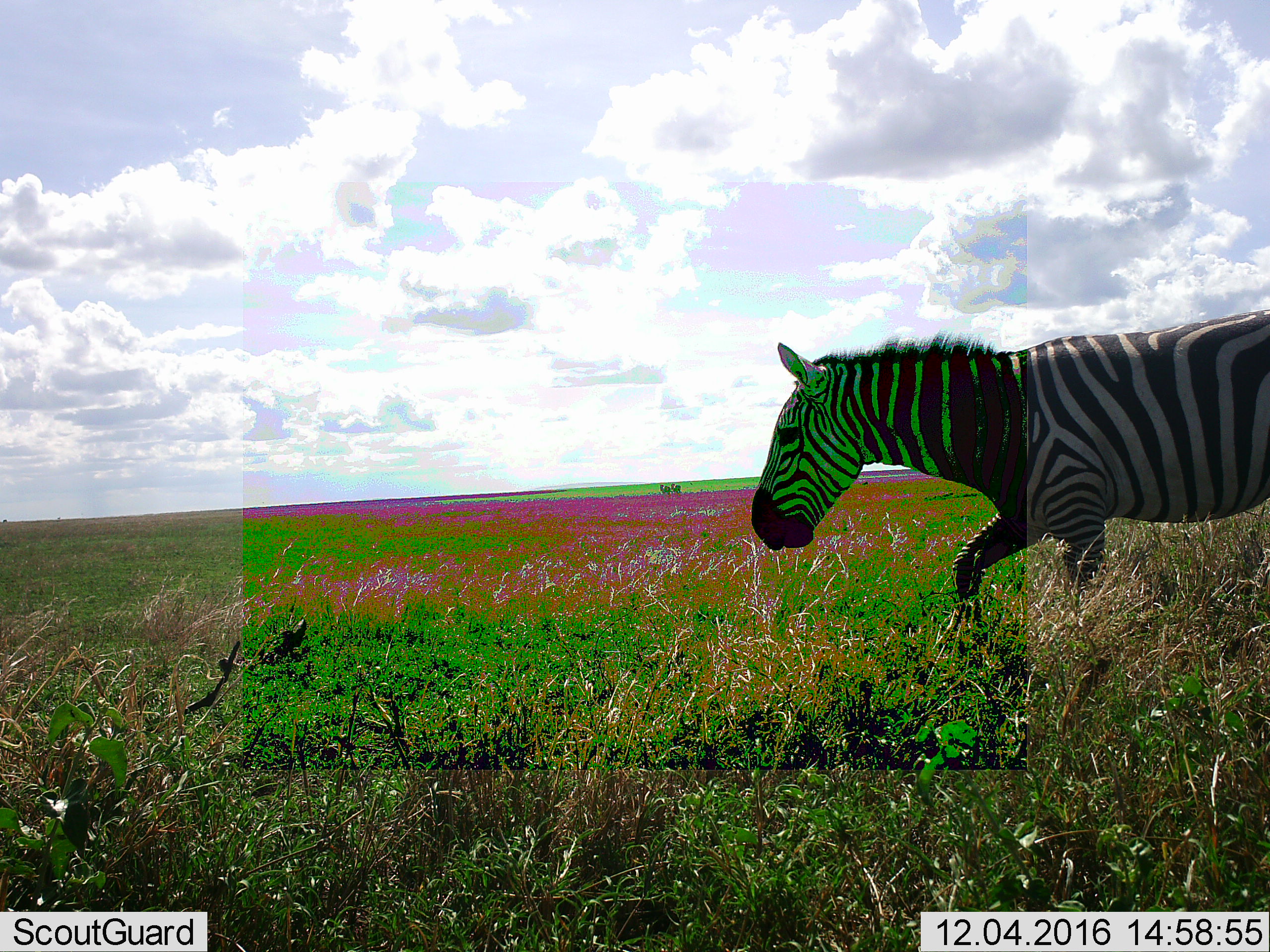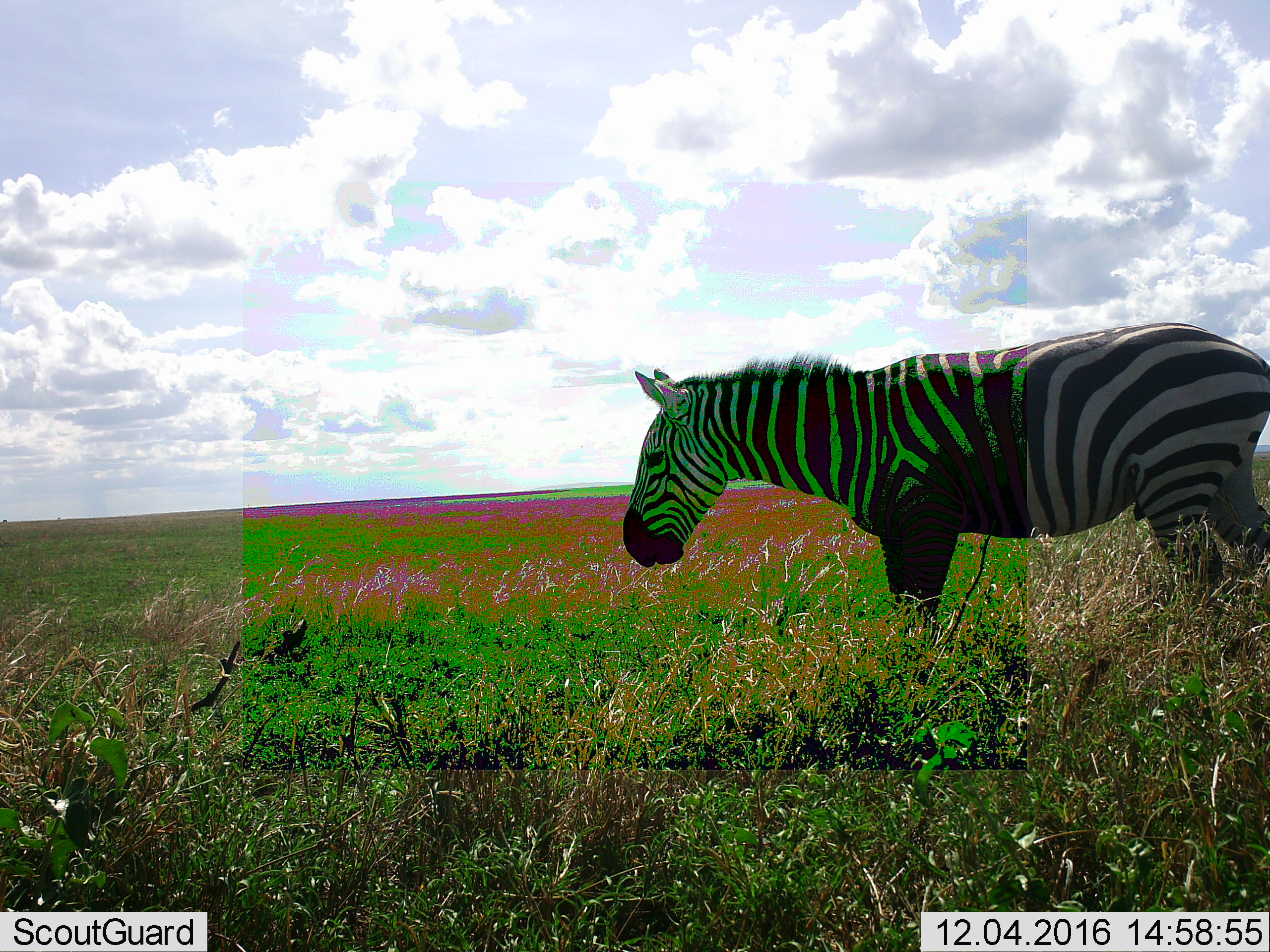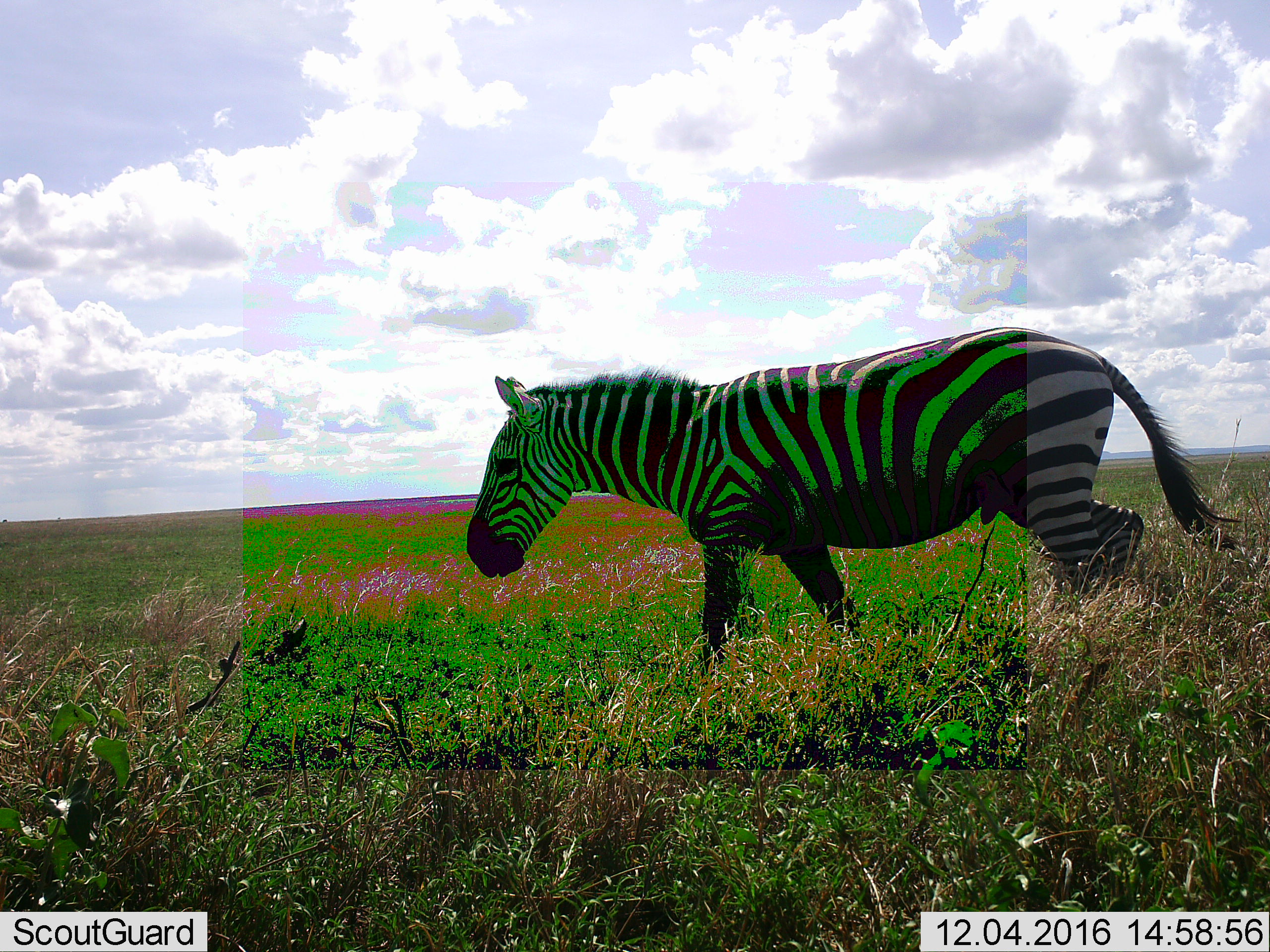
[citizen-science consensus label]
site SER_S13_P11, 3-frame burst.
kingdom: Animalia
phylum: Chordata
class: Mammalia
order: Perissodactyla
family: Equidae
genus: Equus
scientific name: Equus quagga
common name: plains zebra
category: zebraplains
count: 1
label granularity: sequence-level